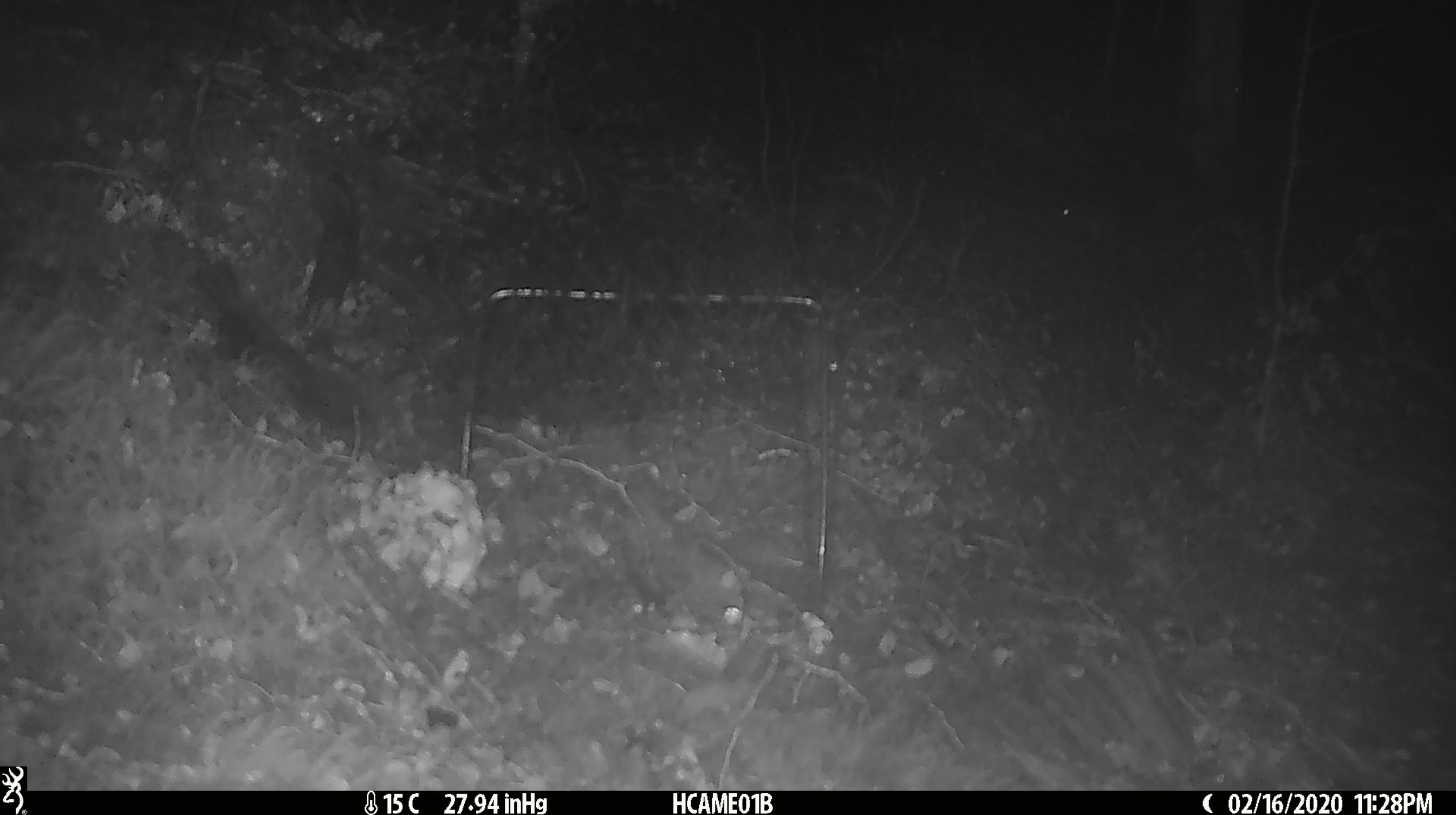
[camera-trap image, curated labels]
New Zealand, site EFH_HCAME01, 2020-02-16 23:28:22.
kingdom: Animalia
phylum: Chordata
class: Mammalia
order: Rodentia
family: Muridae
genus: Mus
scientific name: Mus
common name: mouse